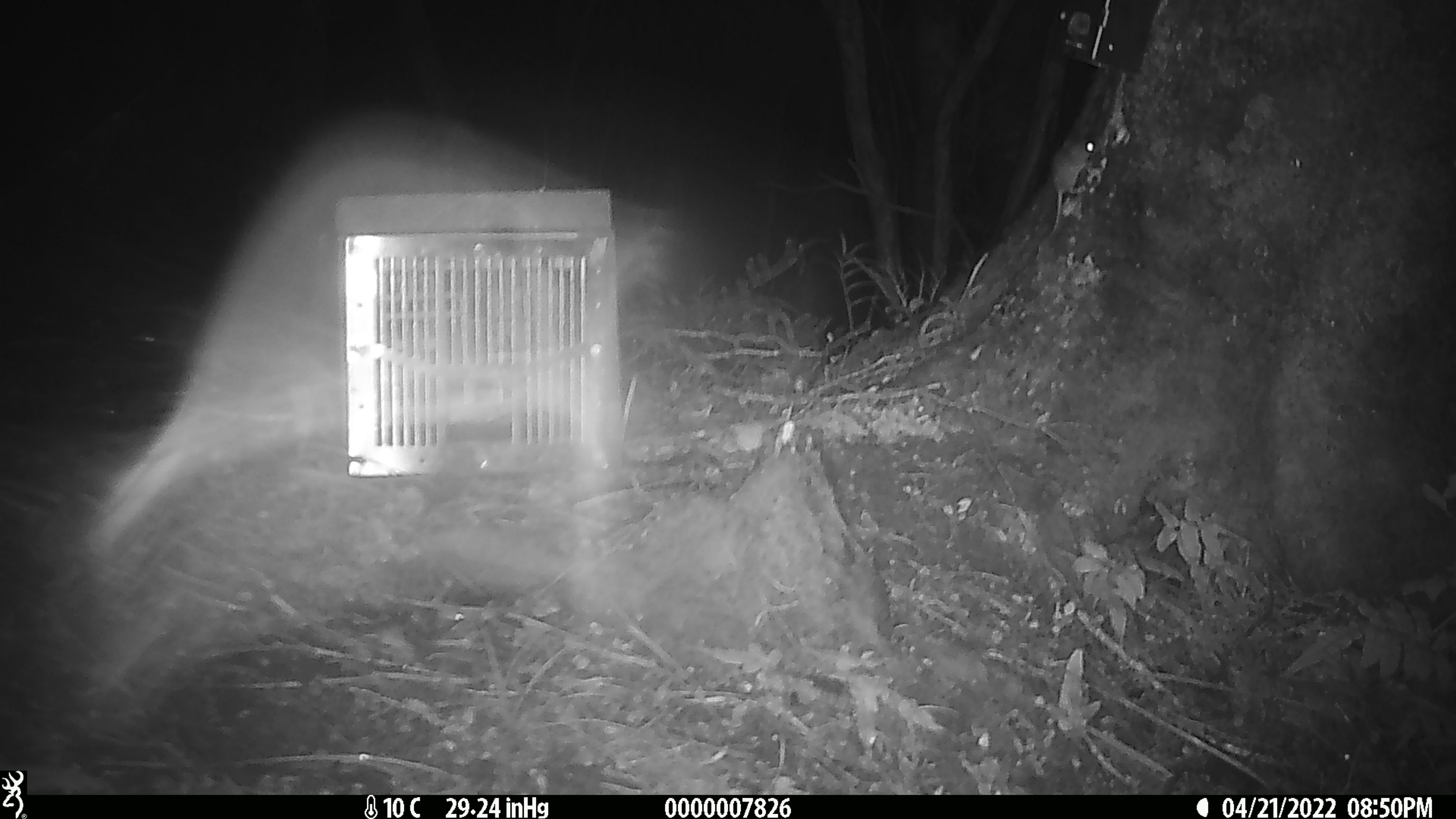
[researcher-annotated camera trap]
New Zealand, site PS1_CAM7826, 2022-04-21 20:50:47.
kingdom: Animalia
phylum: Chordata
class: Mammalia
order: Rodentia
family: Muridae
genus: Mus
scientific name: Mus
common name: mouse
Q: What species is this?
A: Mouse (Mus).